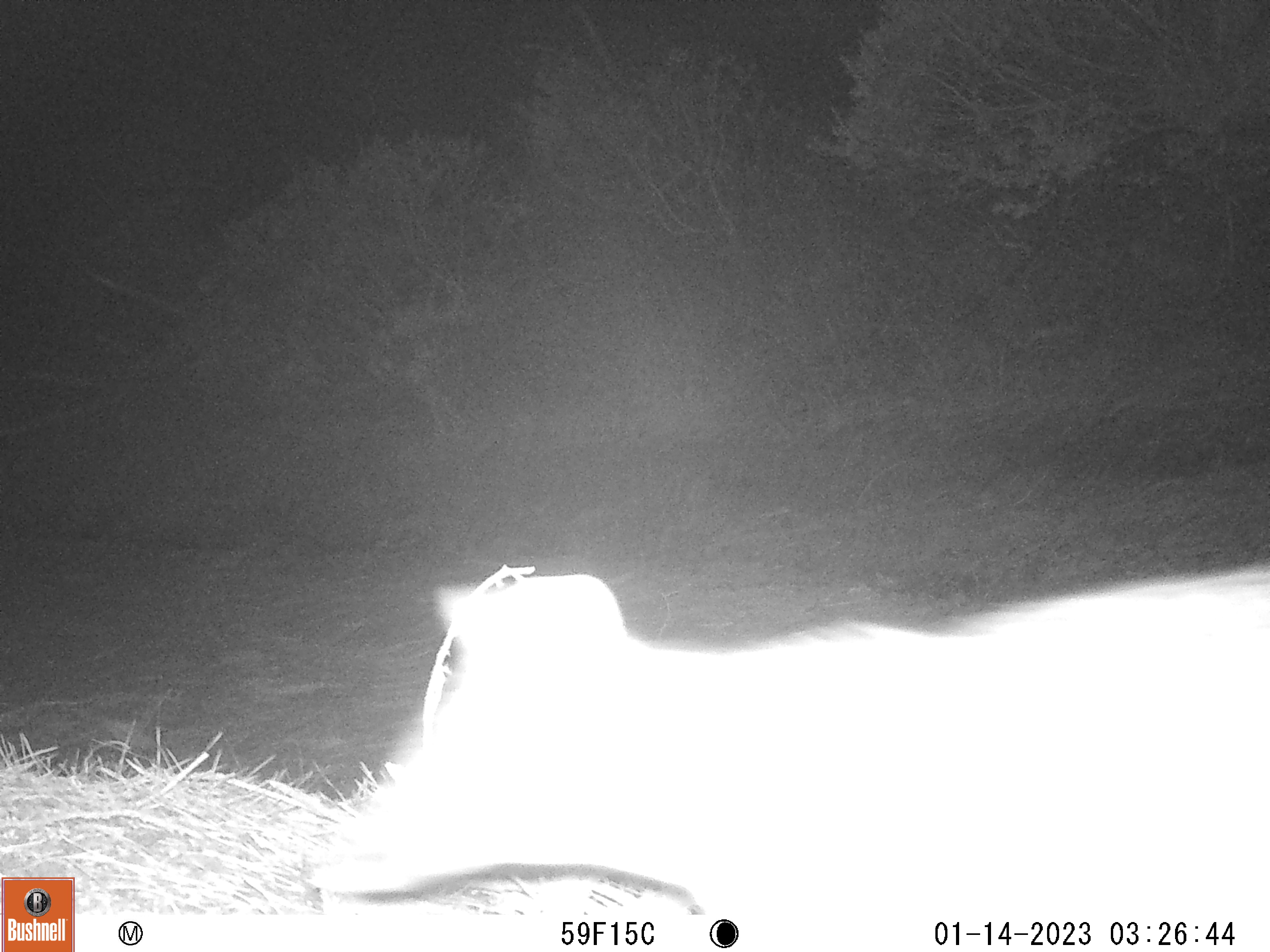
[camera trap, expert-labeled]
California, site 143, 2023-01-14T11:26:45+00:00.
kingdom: Animalia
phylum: Chordata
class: Mammalia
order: Rodentia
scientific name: Rodentia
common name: mouse or rat